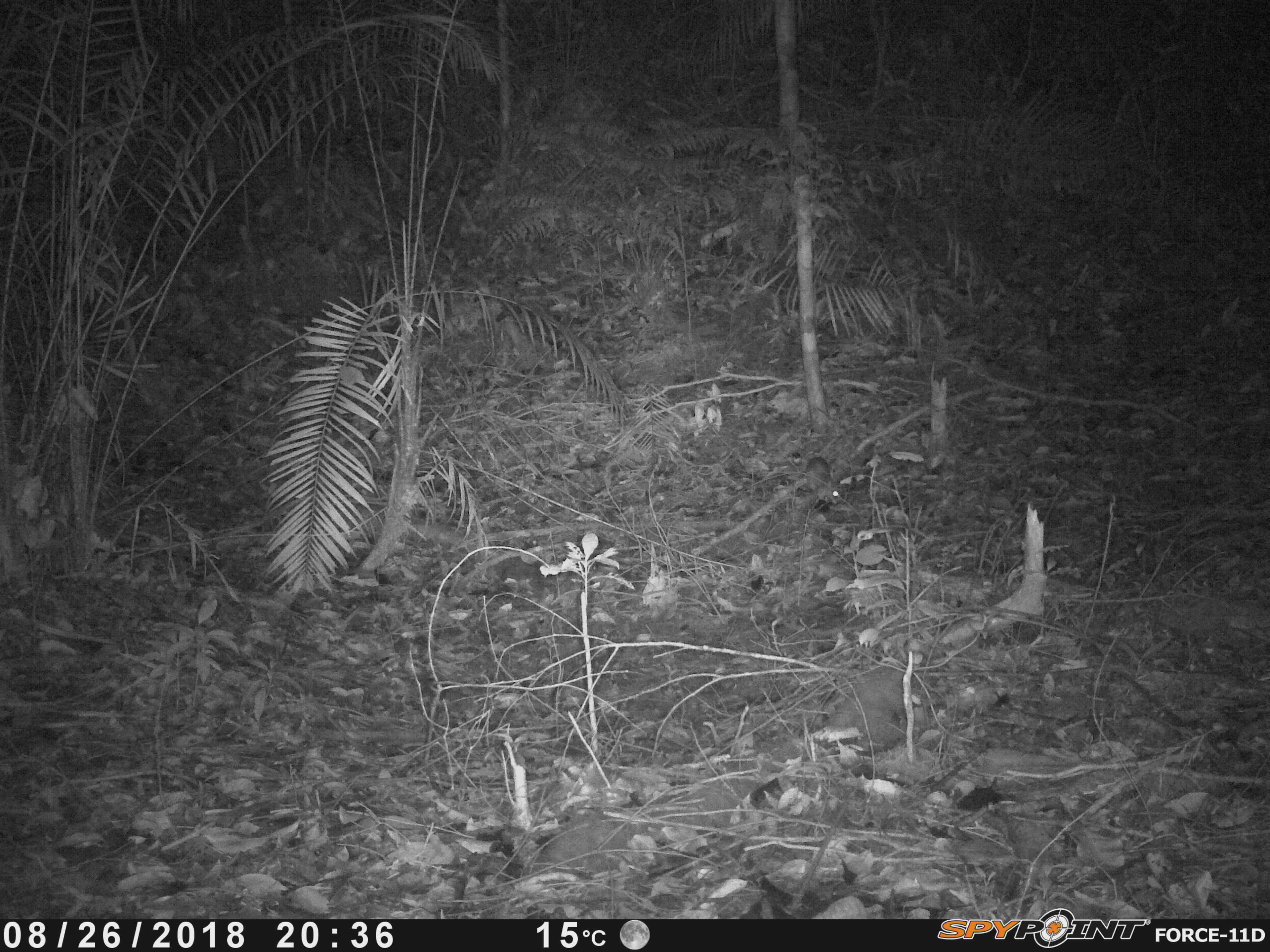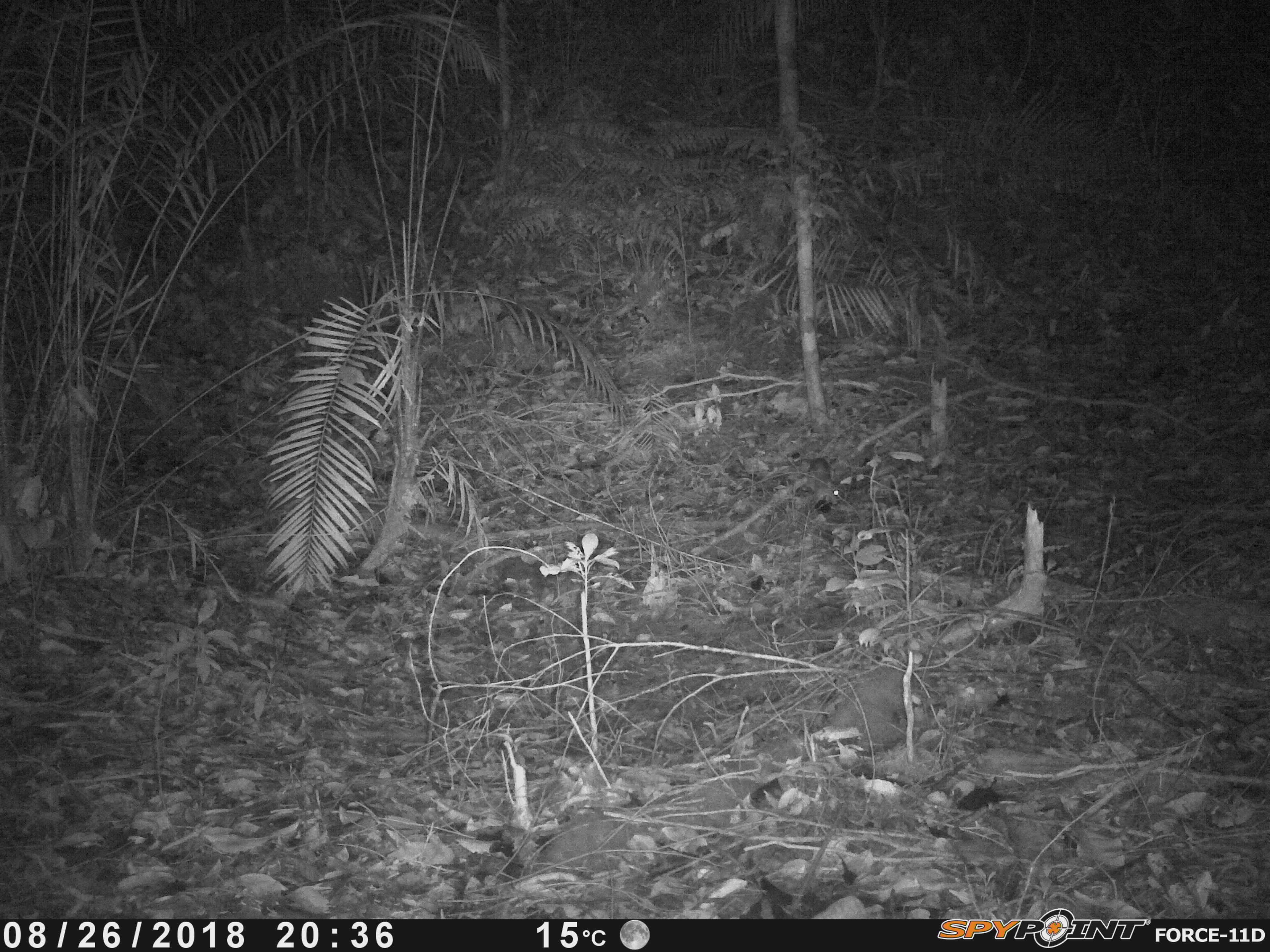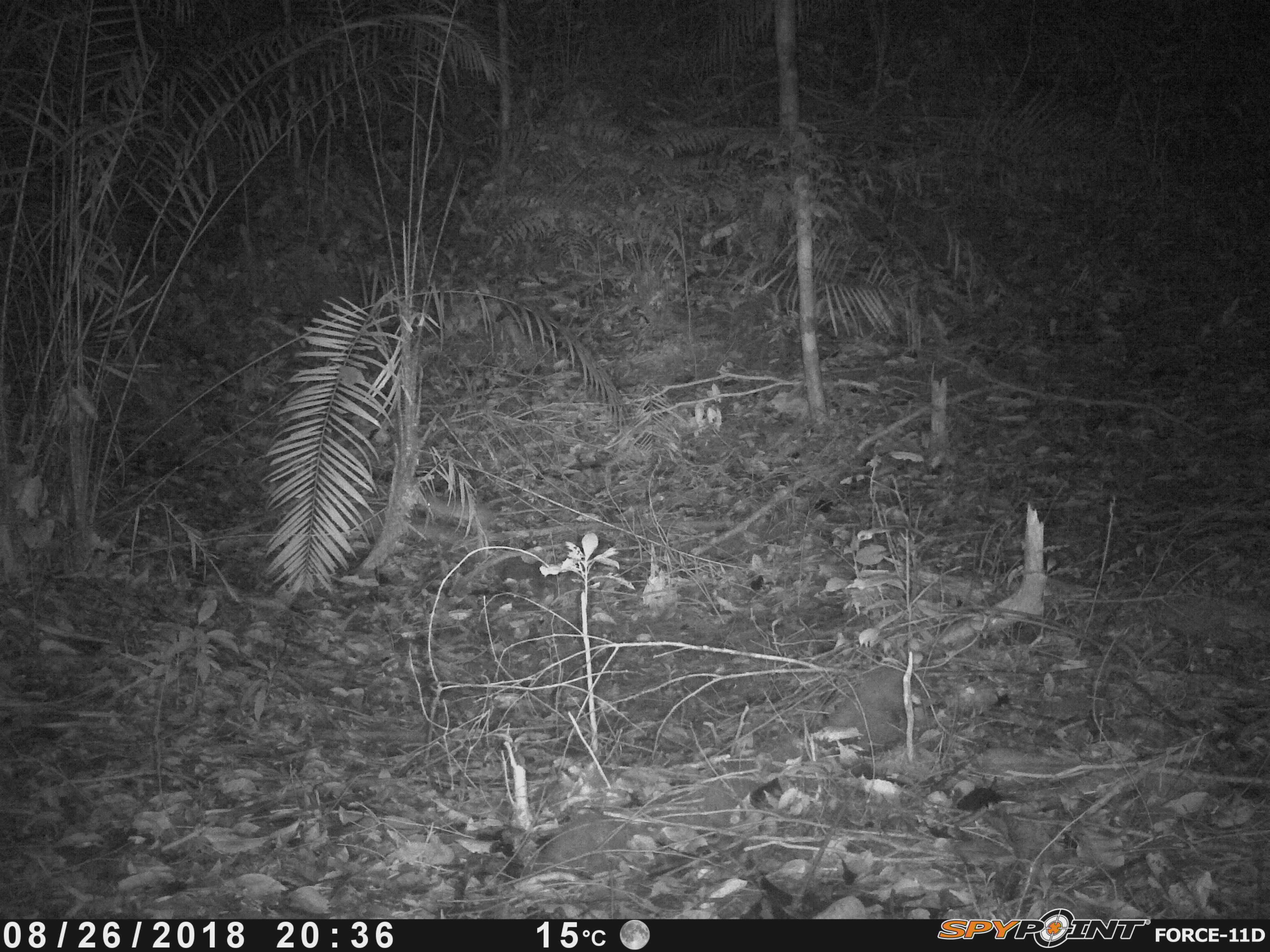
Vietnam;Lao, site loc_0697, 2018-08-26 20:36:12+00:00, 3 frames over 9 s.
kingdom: Animalia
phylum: Chordata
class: Mammalia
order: Rodentia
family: Muridae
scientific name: Muridae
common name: old-world mice and rats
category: unidentified murid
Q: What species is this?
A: Unidentified murid (old-world mice and rats) (Muridae).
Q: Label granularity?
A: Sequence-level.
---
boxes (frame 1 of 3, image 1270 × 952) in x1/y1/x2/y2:
unidentified murid: 803/455/844/506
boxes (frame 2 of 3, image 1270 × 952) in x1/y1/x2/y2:
unidentified murid: 769/456/845/511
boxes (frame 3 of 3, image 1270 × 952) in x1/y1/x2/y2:
unidentified murid: 424/492/564/534